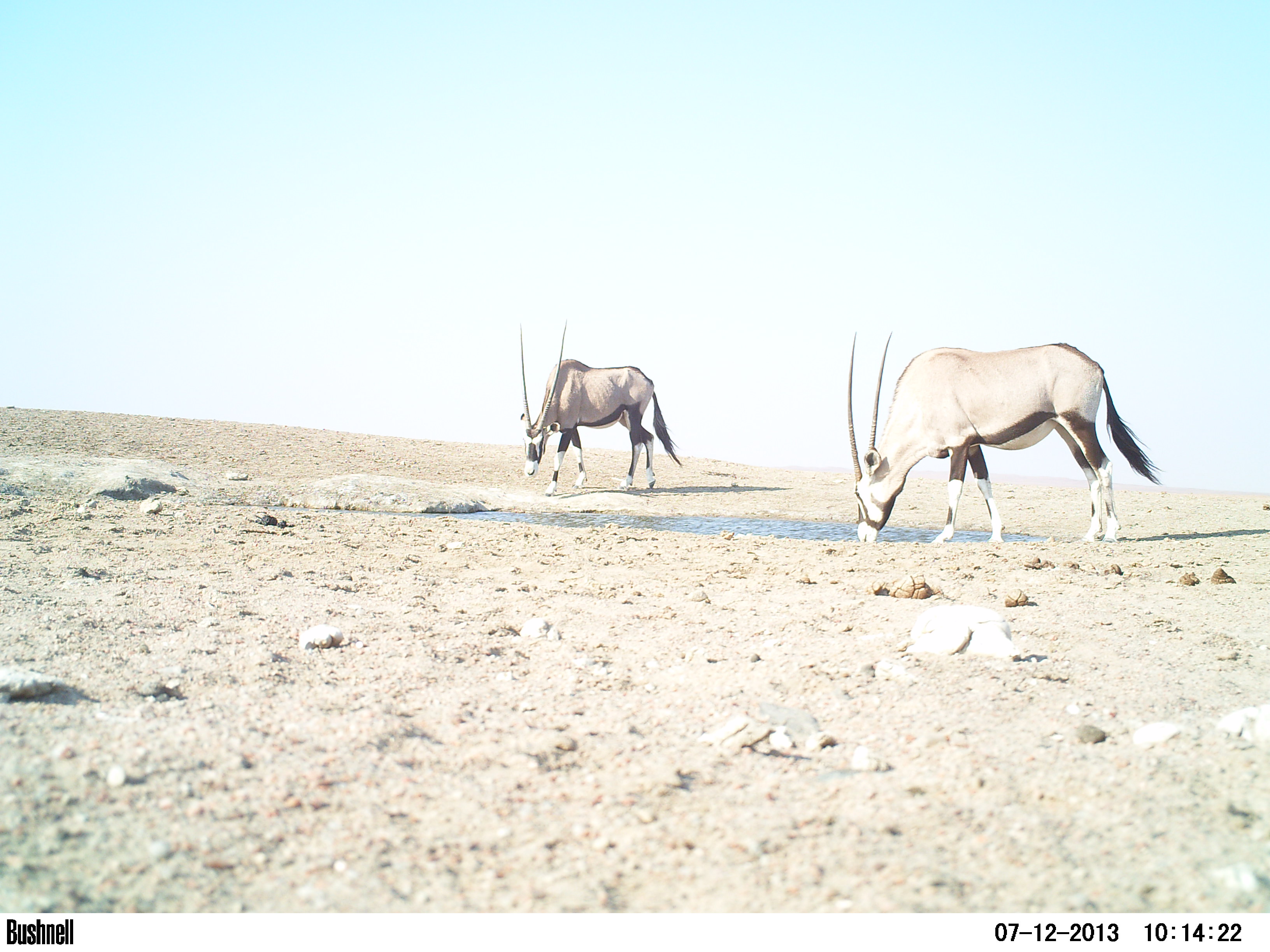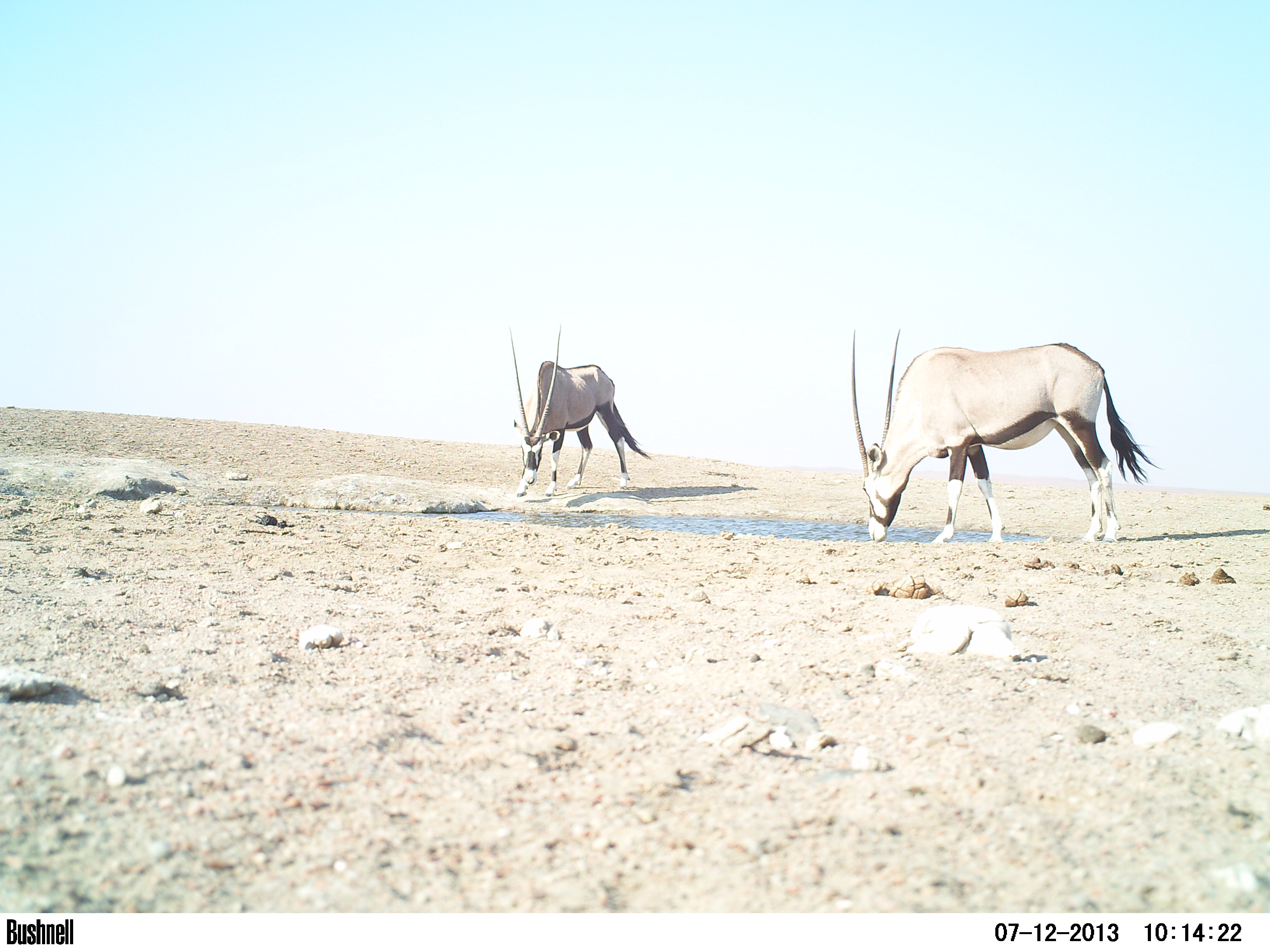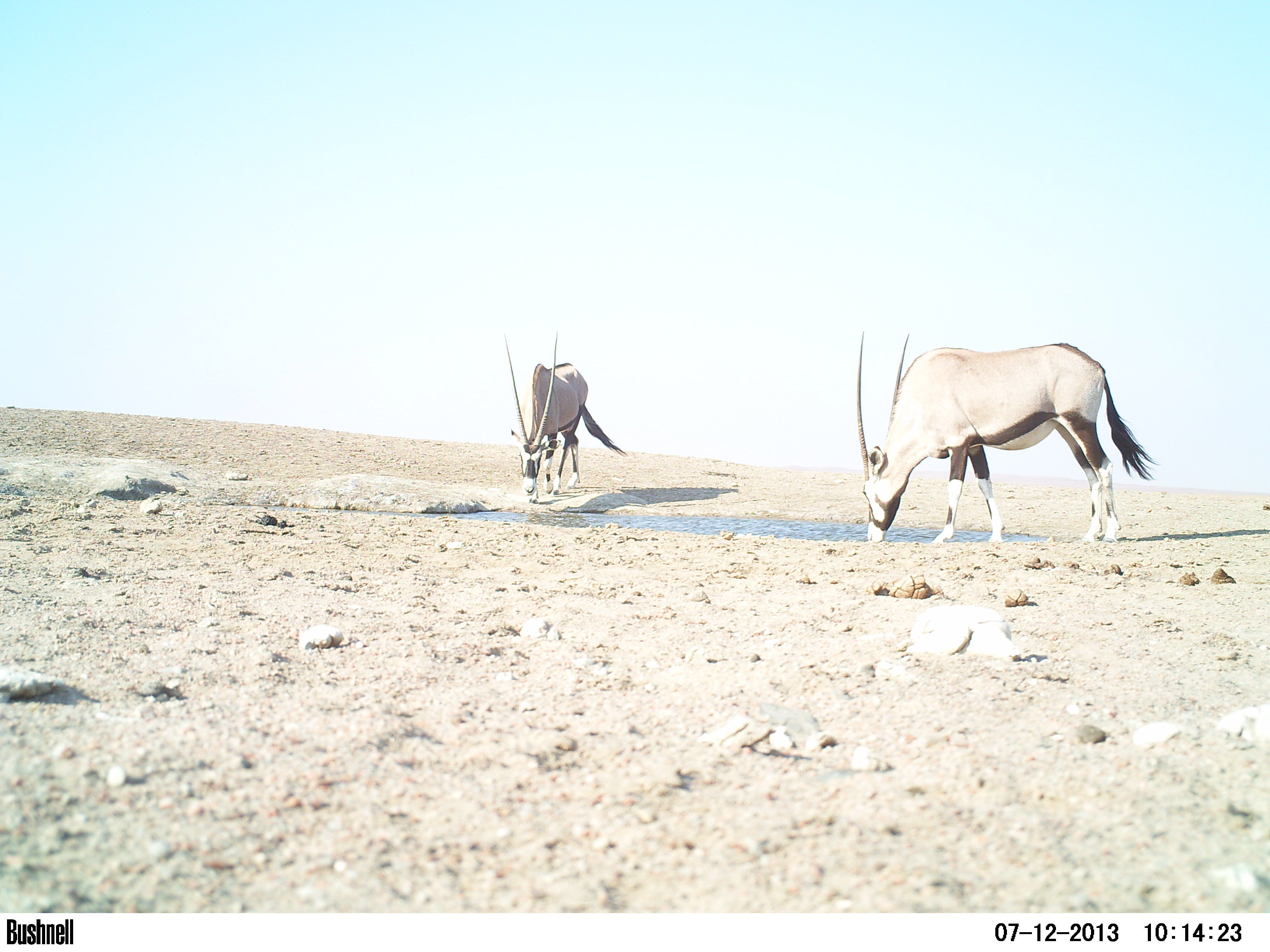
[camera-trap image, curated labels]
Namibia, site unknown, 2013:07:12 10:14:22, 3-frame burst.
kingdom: Animalia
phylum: Chordata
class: Mammalia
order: Artiodactyla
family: Bovidae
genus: Oryx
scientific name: Oryx gazella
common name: gemsbok